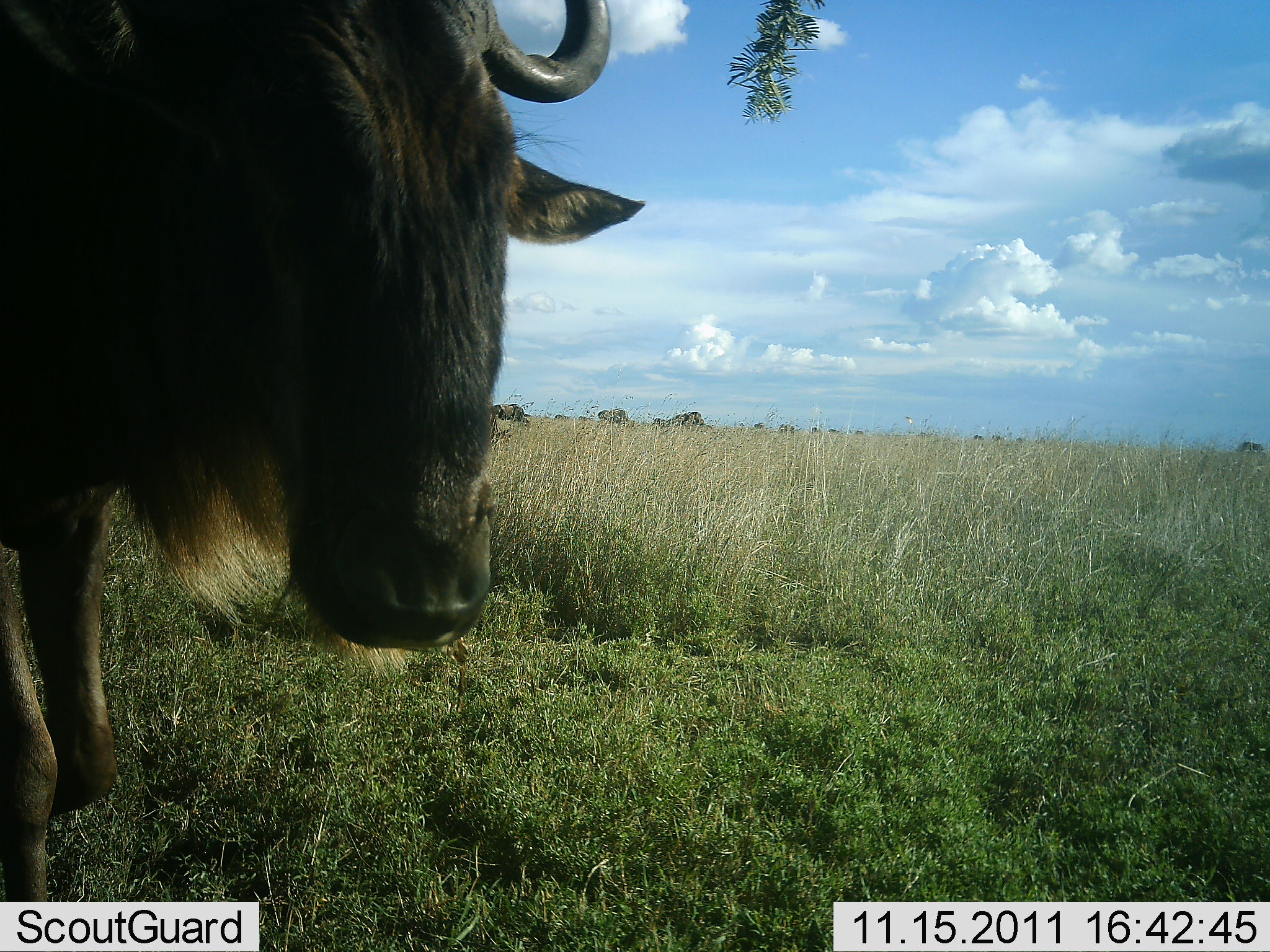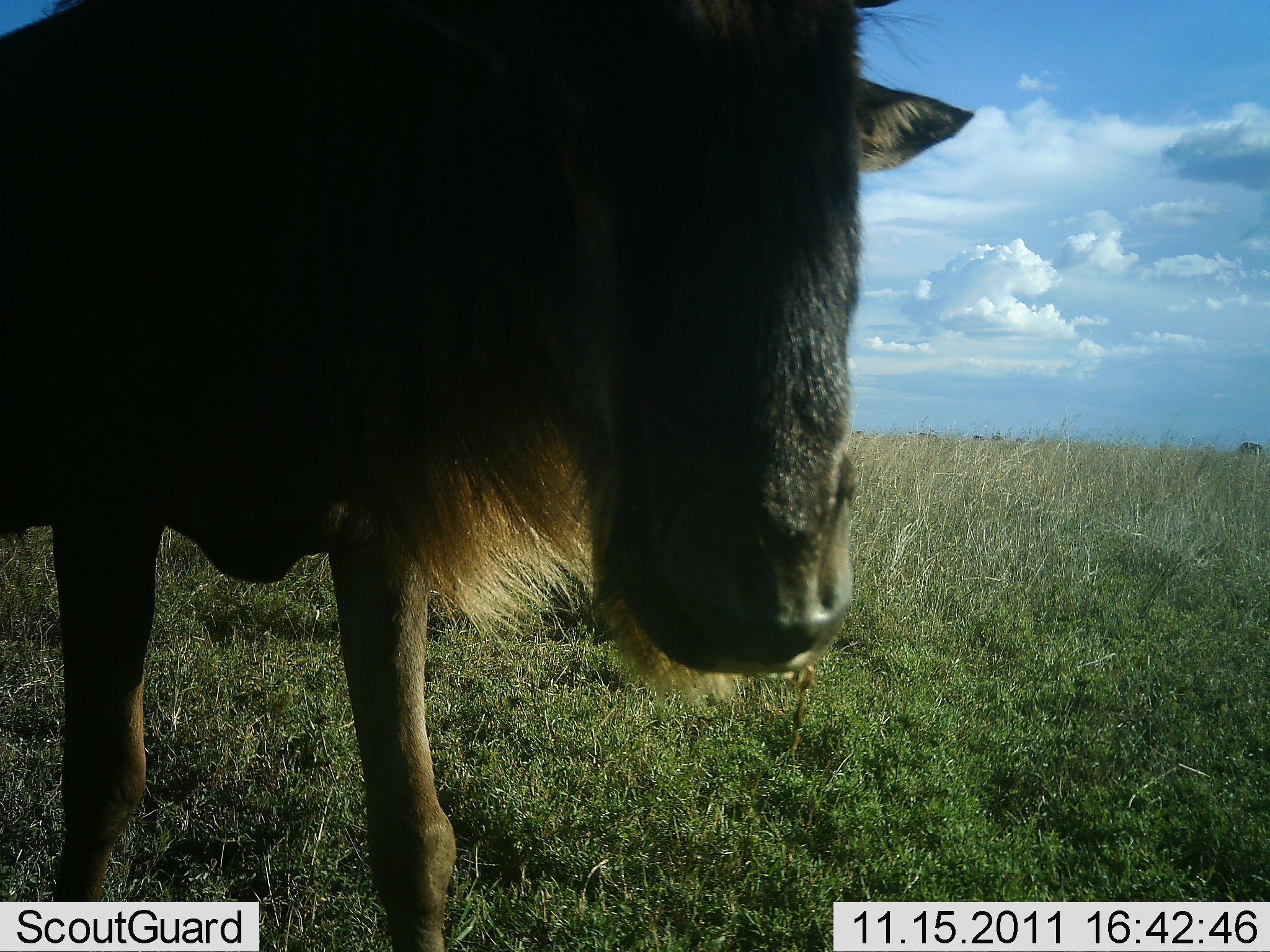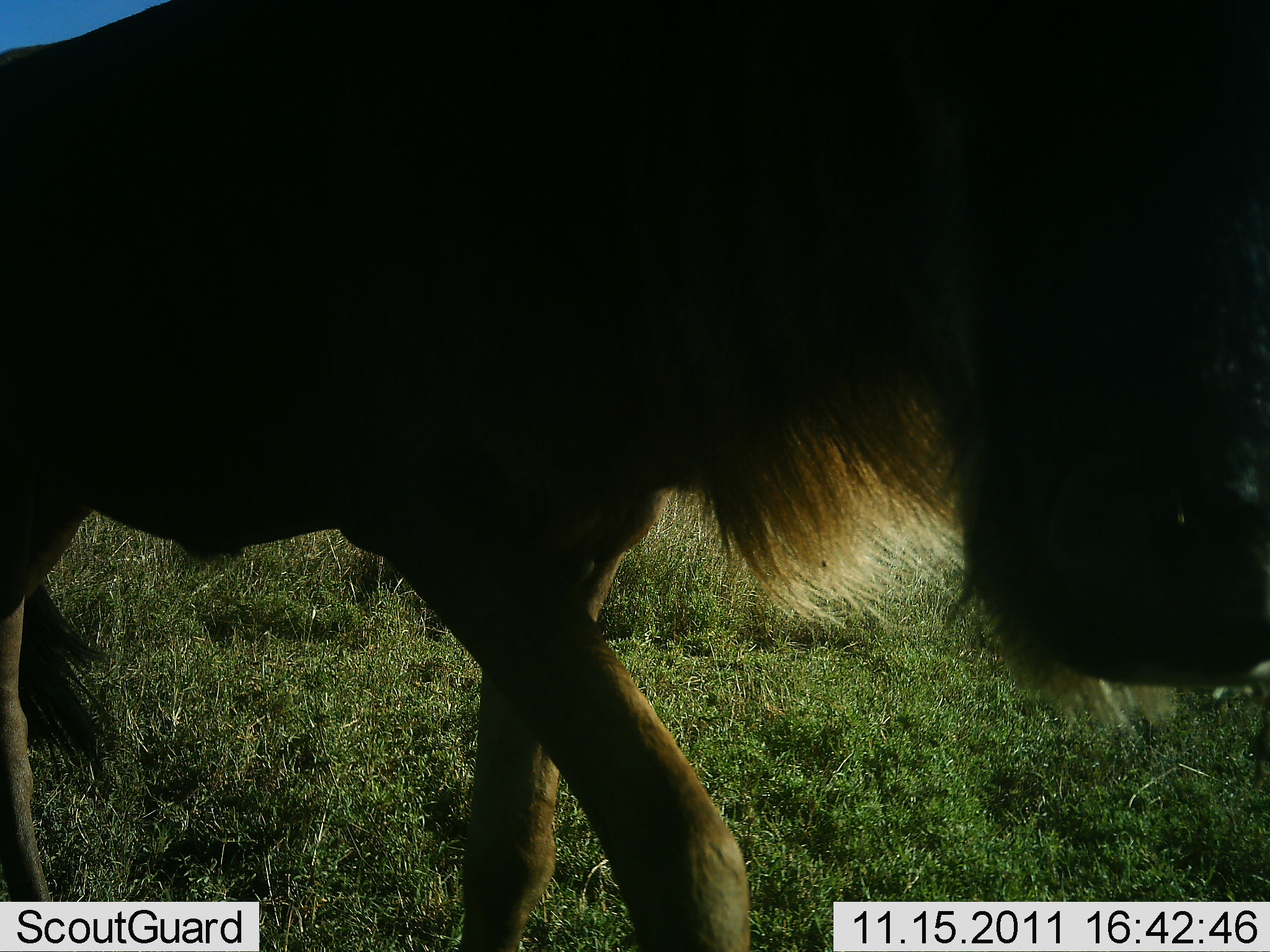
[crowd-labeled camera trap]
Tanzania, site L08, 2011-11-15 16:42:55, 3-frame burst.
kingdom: Animalia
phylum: Chordata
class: Mammalia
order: Artiodactyla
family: Bovidae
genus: Connochaetes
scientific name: Connochaetes taurinus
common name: blue wildebeest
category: wildebeest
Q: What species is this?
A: Wildebeest (blue wildebeest) (Connochaetes taurinus).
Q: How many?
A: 1.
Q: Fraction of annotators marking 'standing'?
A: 15%.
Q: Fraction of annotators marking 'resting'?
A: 0%.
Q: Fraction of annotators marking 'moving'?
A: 100%.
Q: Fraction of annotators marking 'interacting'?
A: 8%.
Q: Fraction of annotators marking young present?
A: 0%.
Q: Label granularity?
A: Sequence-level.